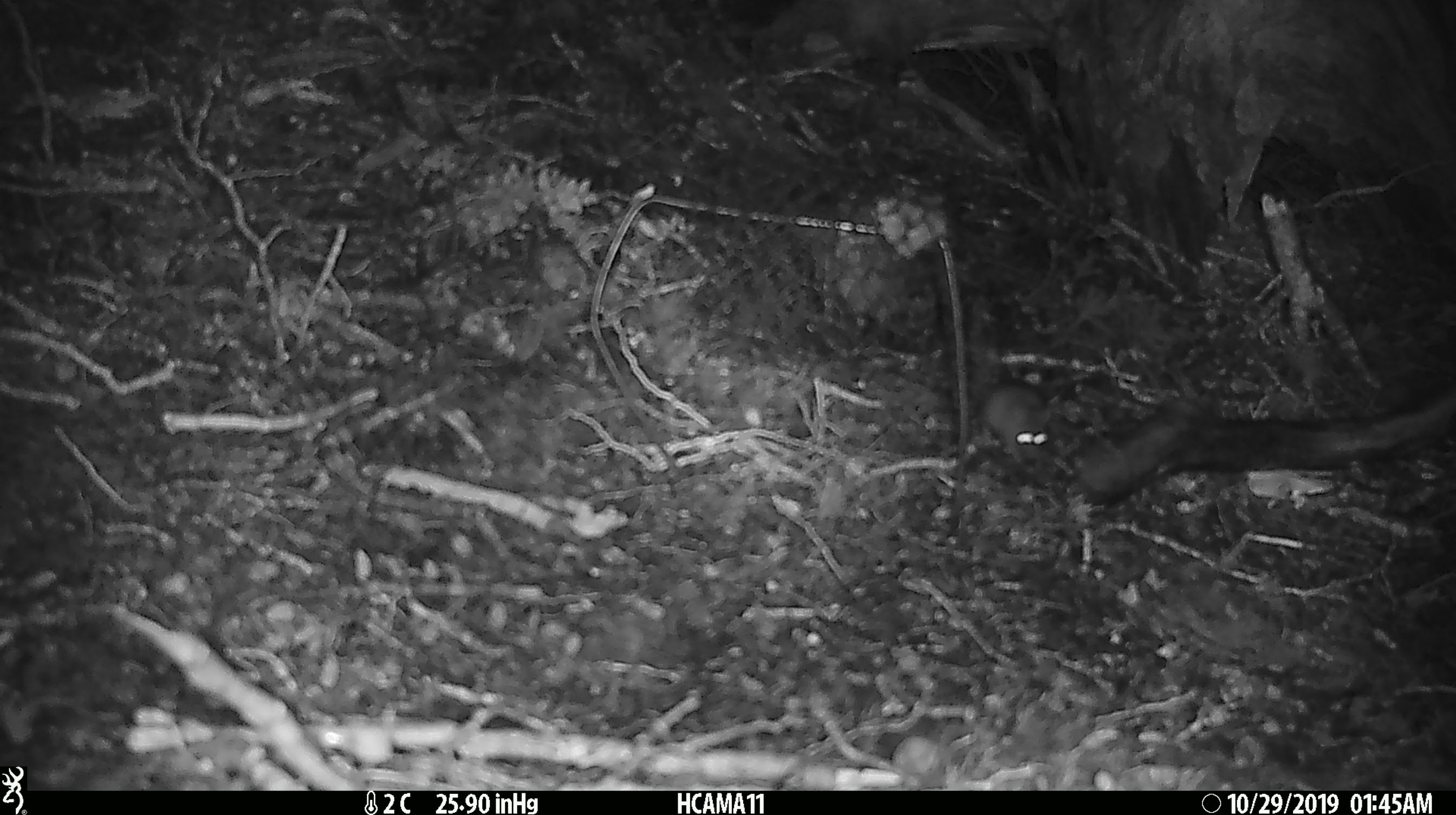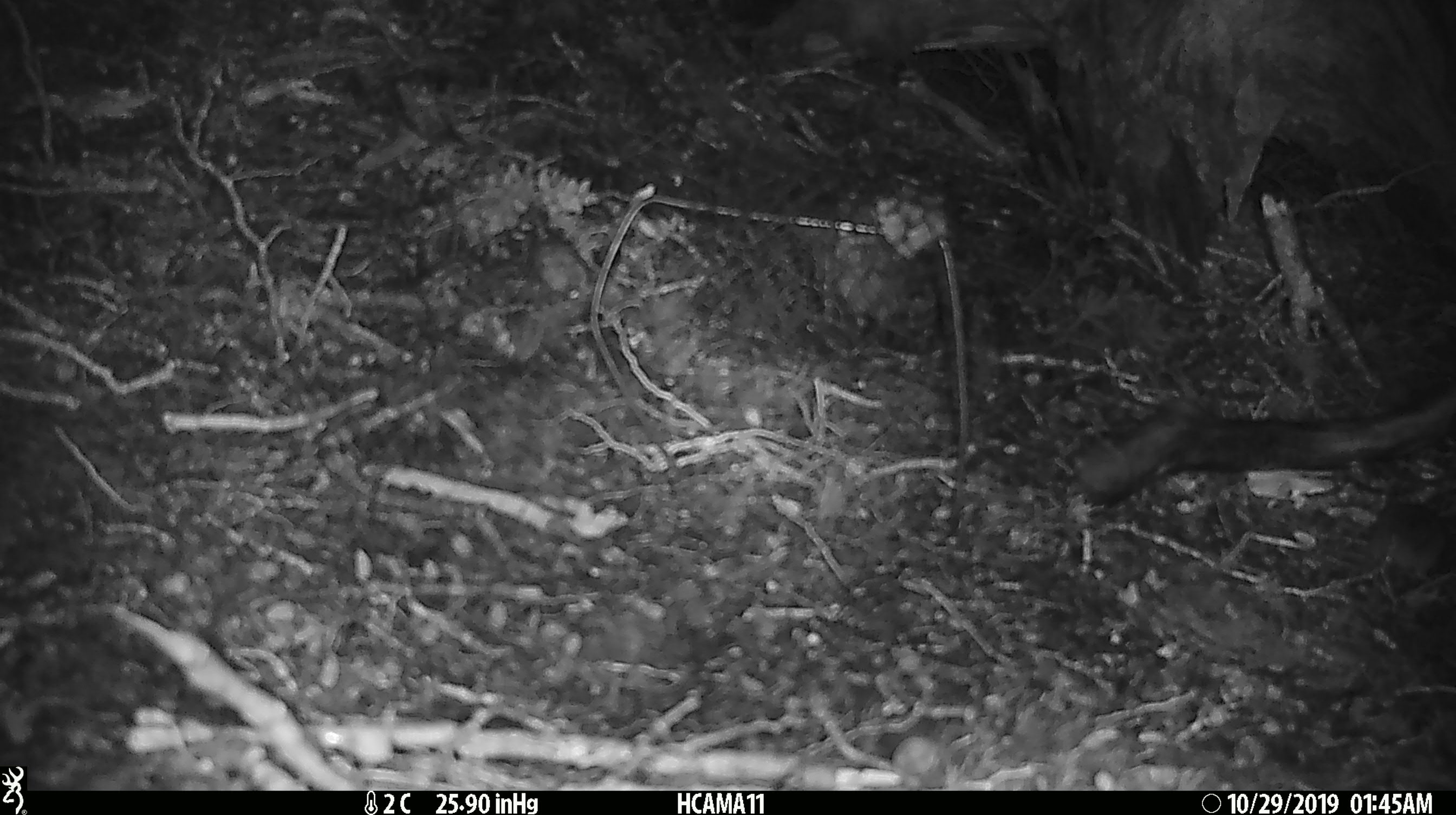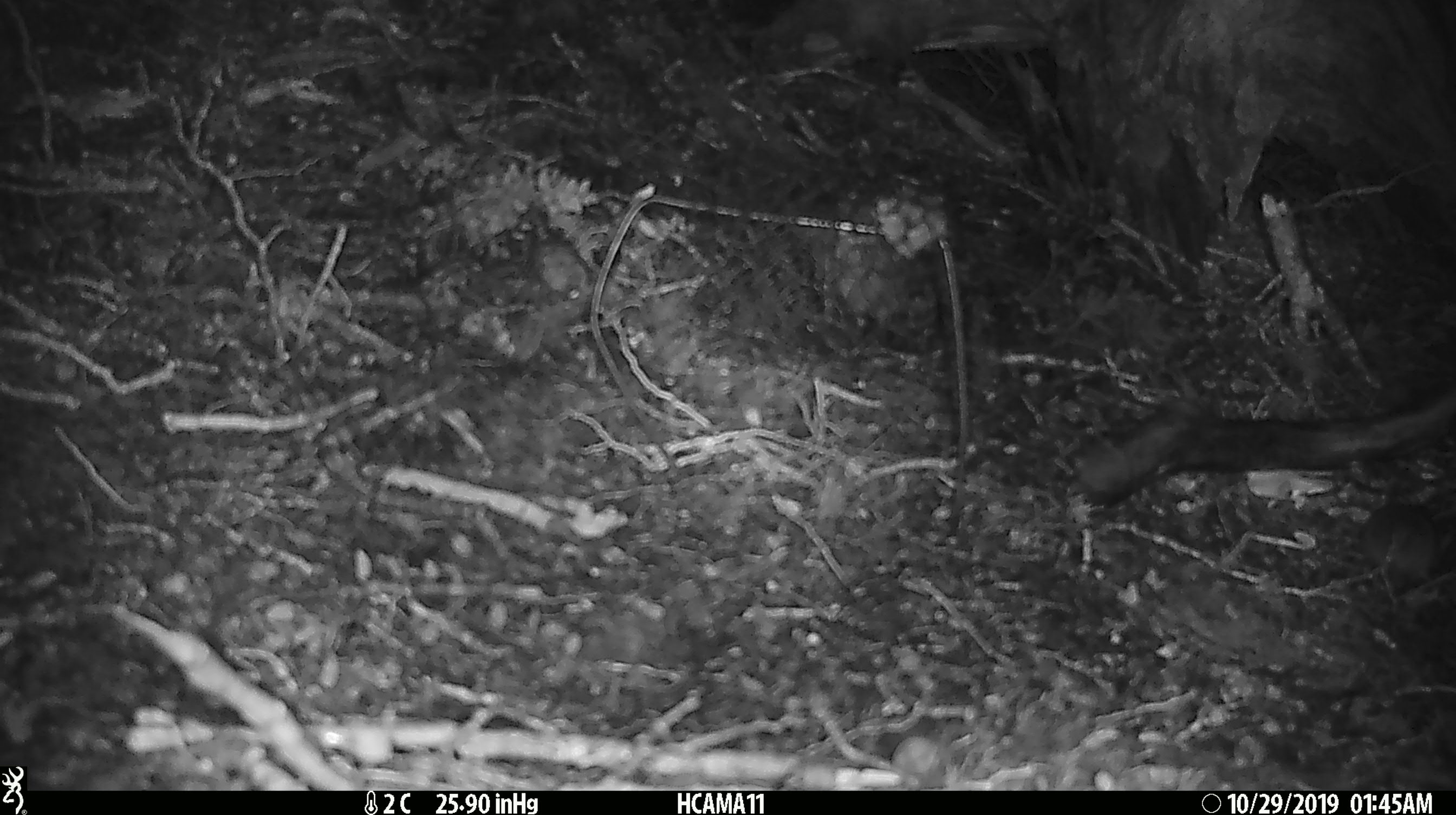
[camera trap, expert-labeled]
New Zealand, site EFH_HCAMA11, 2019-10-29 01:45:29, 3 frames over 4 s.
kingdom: Animalia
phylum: Chordata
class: Mammalia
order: Rodentia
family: Muridae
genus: Mus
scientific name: Mus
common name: mouse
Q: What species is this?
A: Mouse (Mus).